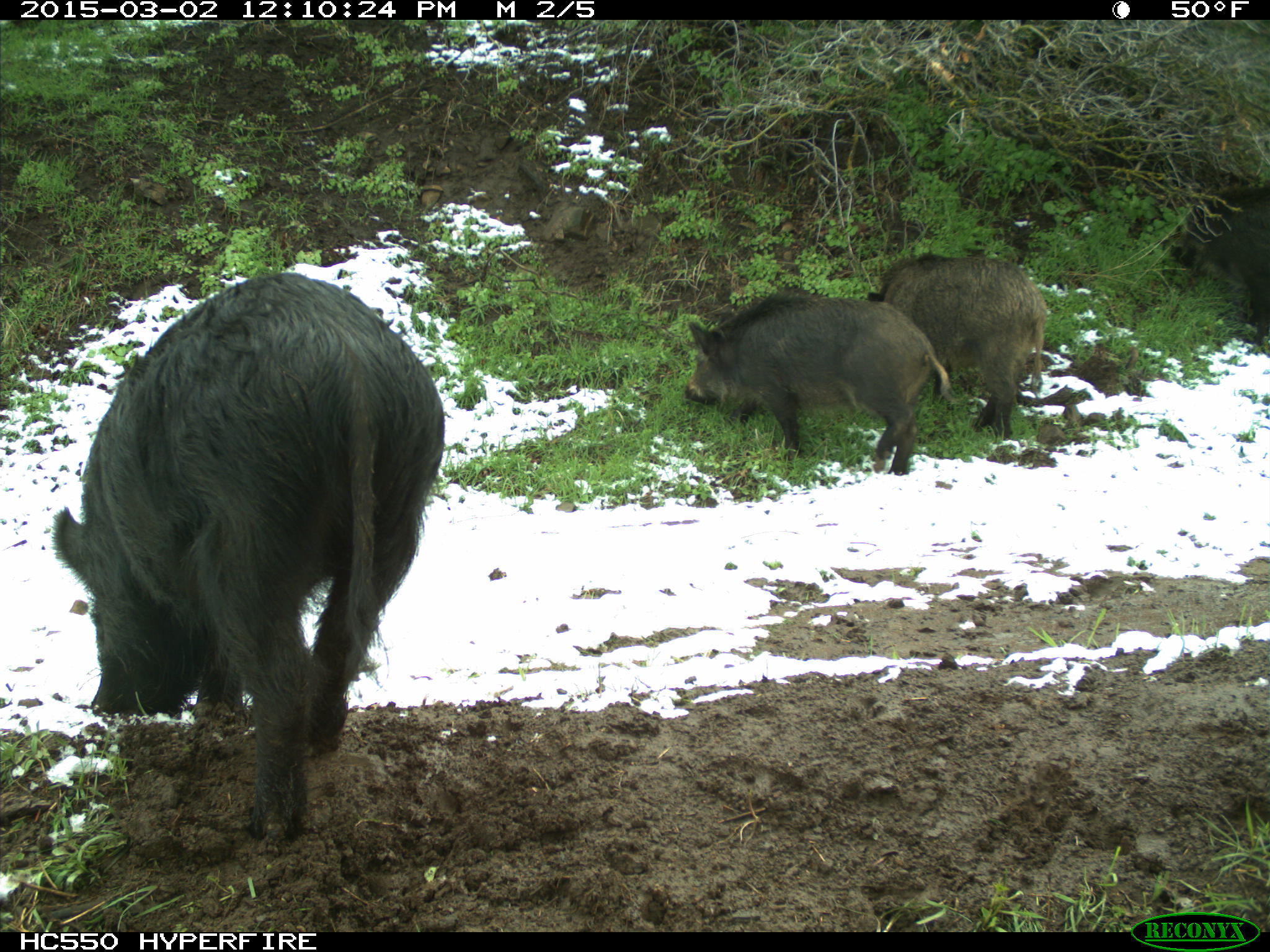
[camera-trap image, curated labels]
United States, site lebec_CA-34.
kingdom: Animalia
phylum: Chordata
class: Mammalia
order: Artiodactyla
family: Suidae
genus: Sus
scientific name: Sus scrofa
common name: wild boar